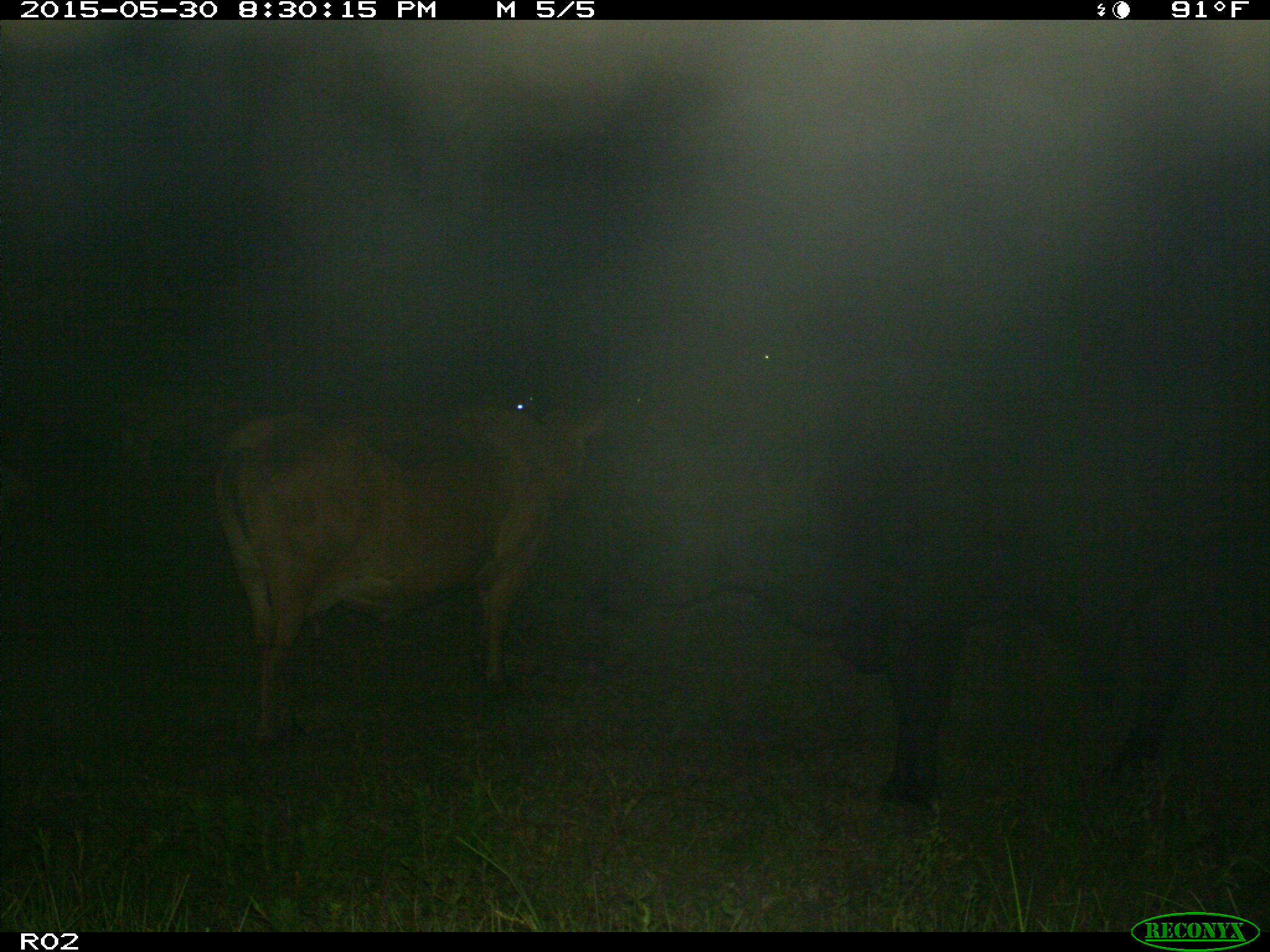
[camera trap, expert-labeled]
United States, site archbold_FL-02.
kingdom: Animalia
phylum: Chordata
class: Mammalia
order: Artiodactyla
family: Bovidae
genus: Bos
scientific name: Bos taurus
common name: domestic cow